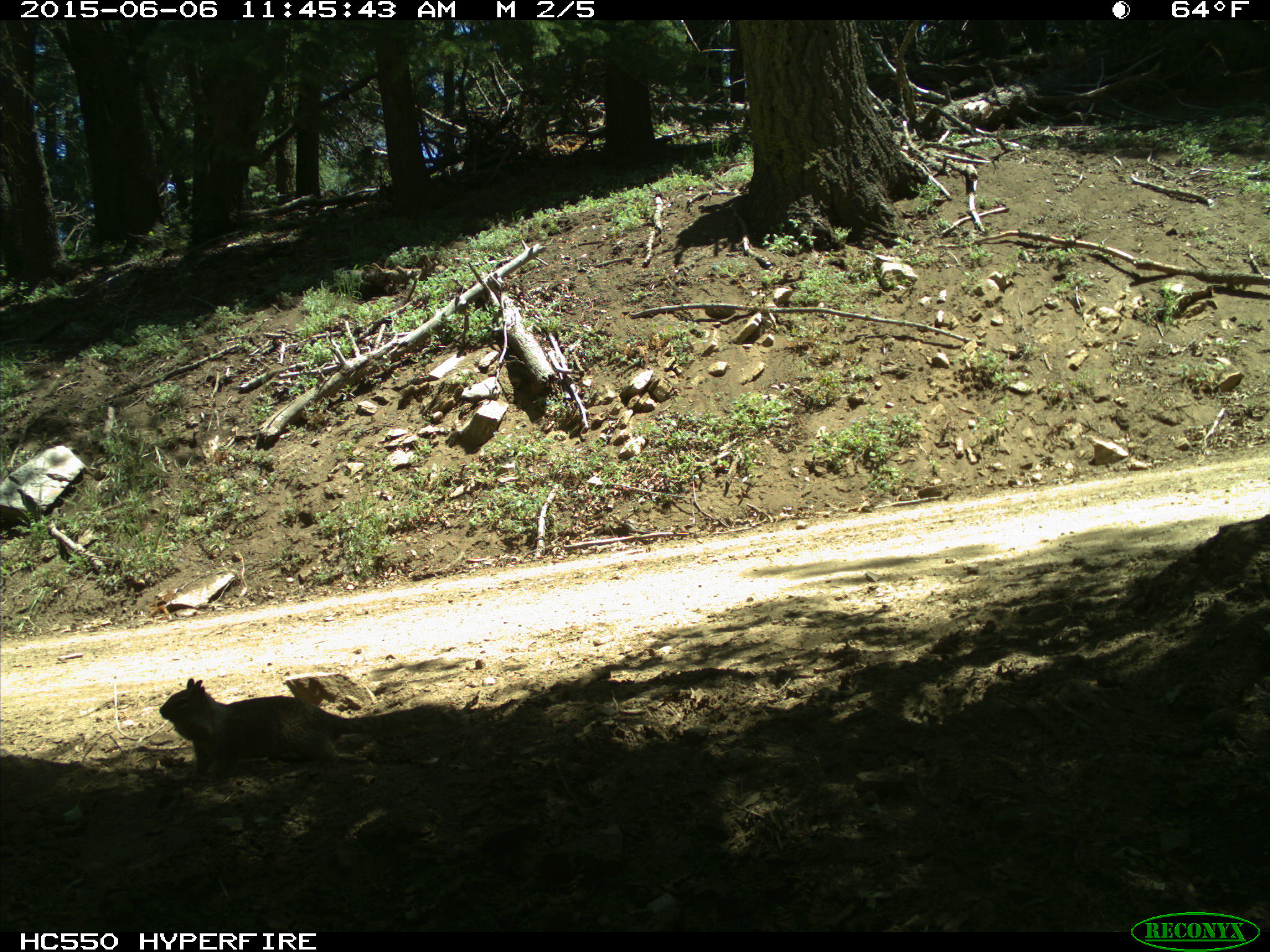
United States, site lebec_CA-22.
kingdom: Animalia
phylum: Chordata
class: Mammalia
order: Rodentia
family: Sciuridae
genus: Otospermophilus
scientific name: Otospermophilus beecheyi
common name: california ground squirrel